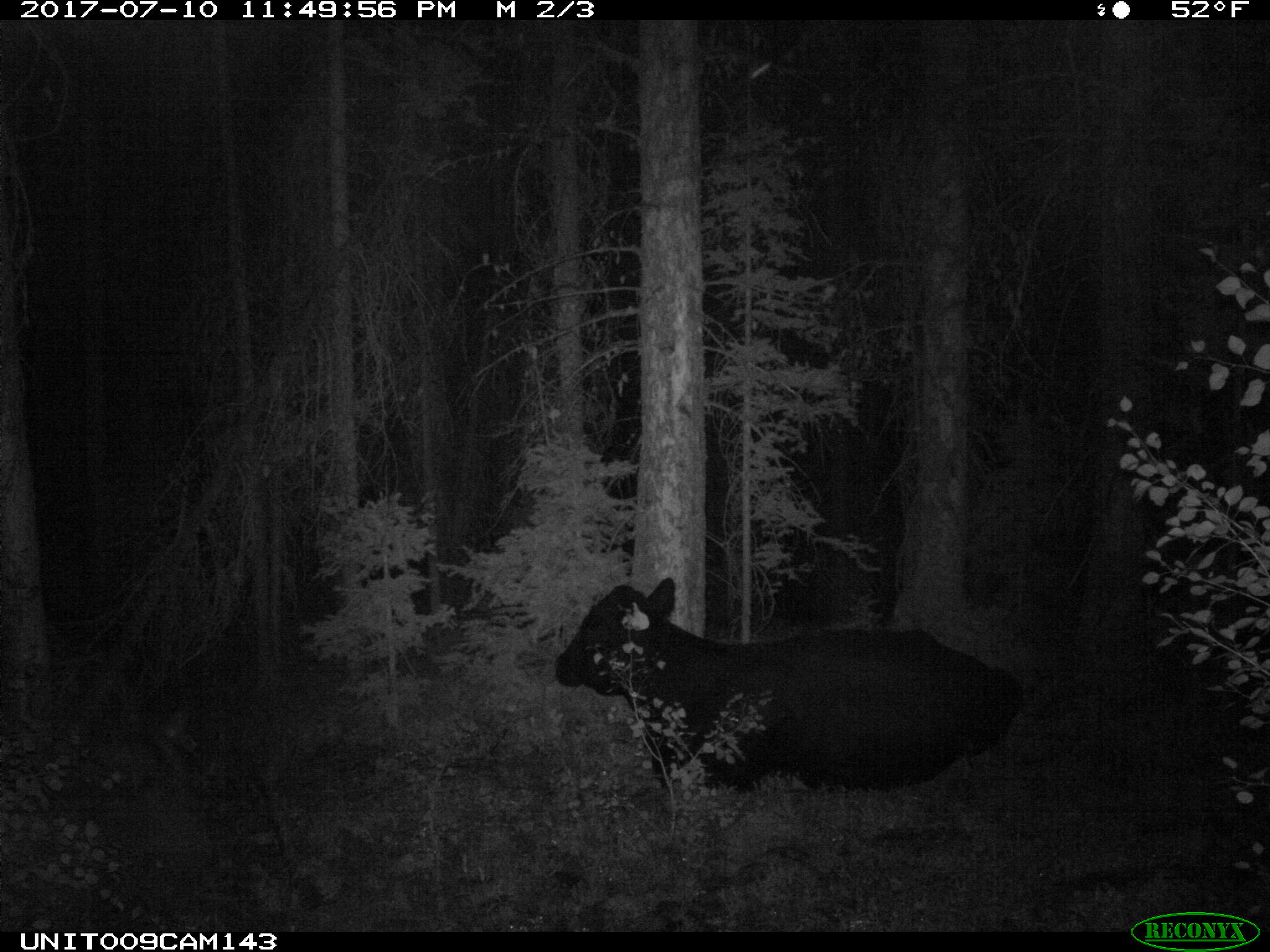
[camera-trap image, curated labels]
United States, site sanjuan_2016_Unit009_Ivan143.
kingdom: Animalia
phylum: Chordata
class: Mammalia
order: Artiodactyla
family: Bovidae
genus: Bos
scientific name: Bos taurus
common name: domestic cow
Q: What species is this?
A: Bos taurus (domestic cow).